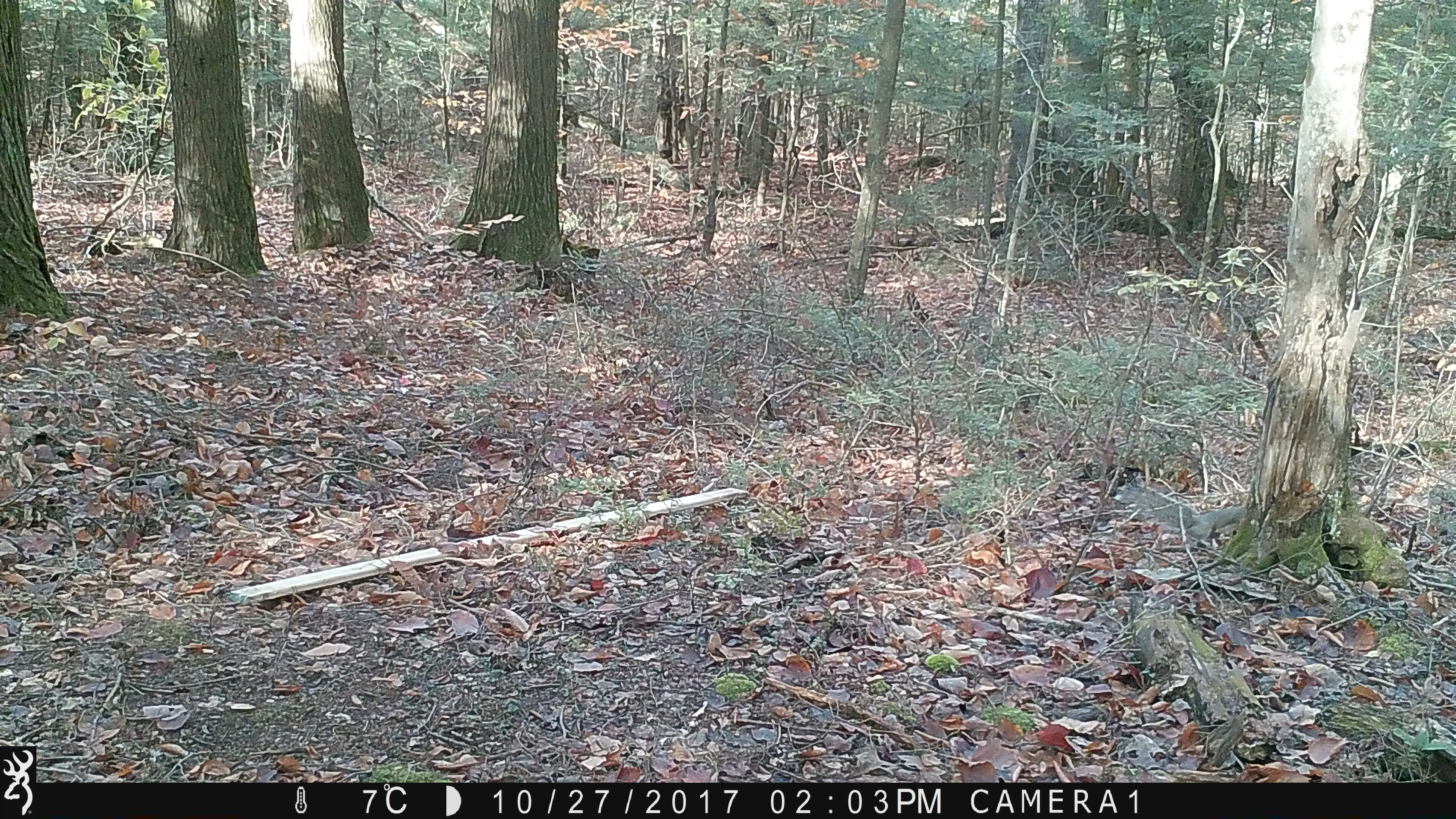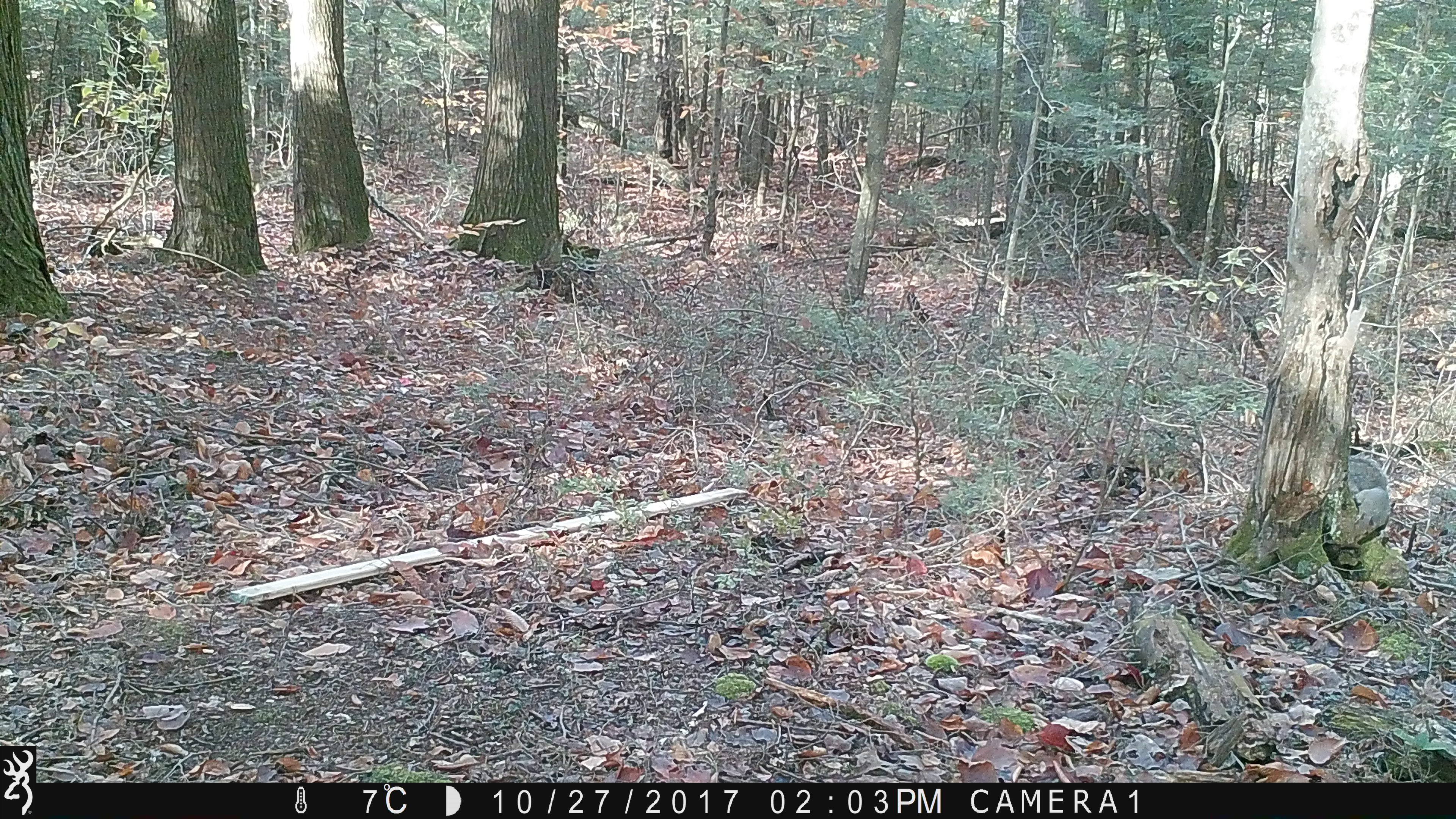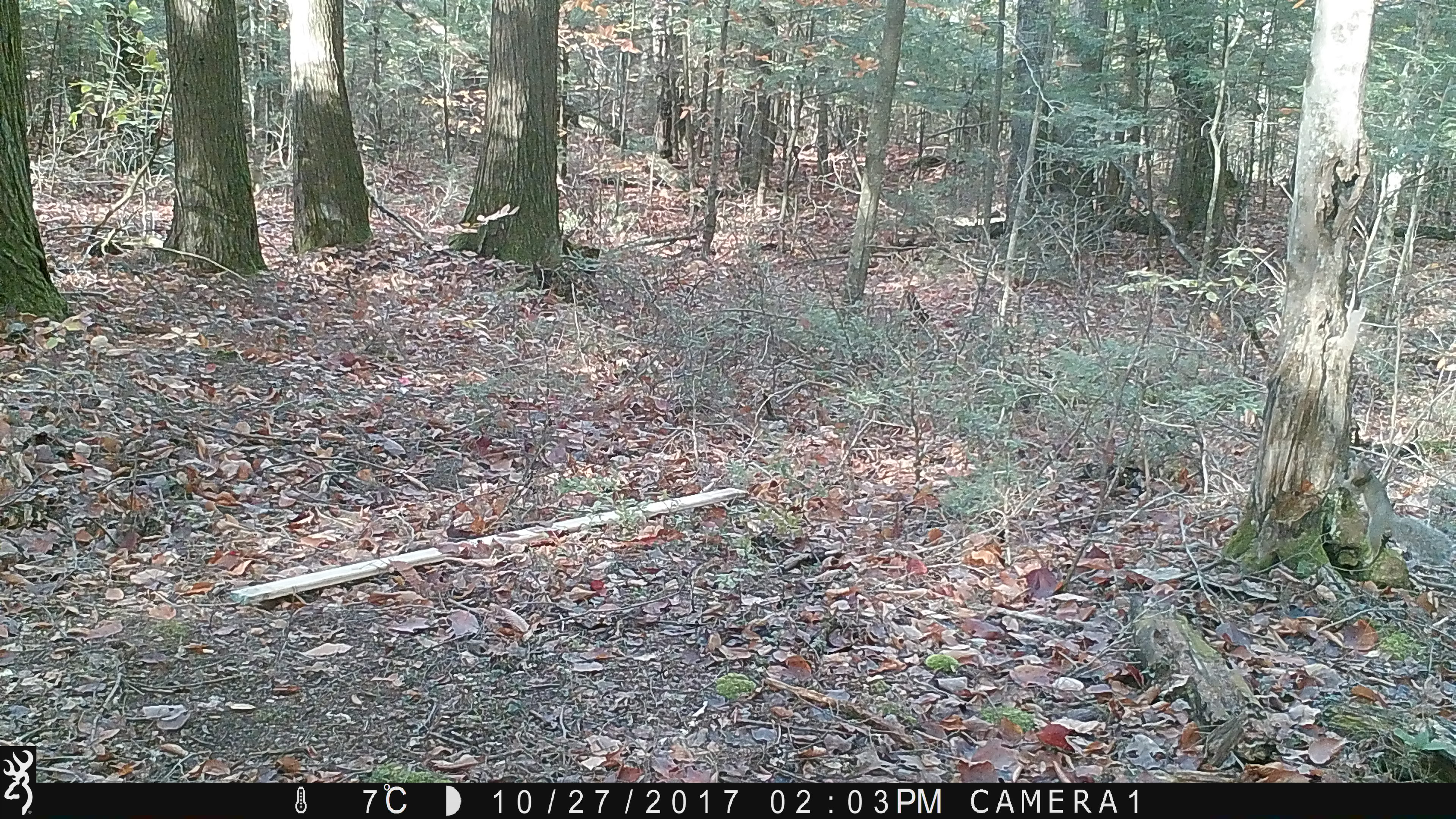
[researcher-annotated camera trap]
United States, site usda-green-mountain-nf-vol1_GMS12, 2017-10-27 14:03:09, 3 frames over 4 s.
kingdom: Animalia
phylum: Chordata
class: Mammalia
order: Rodentia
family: Sciuridae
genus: Sciurus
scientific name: Sciurus carolinensis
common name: gray squirrel